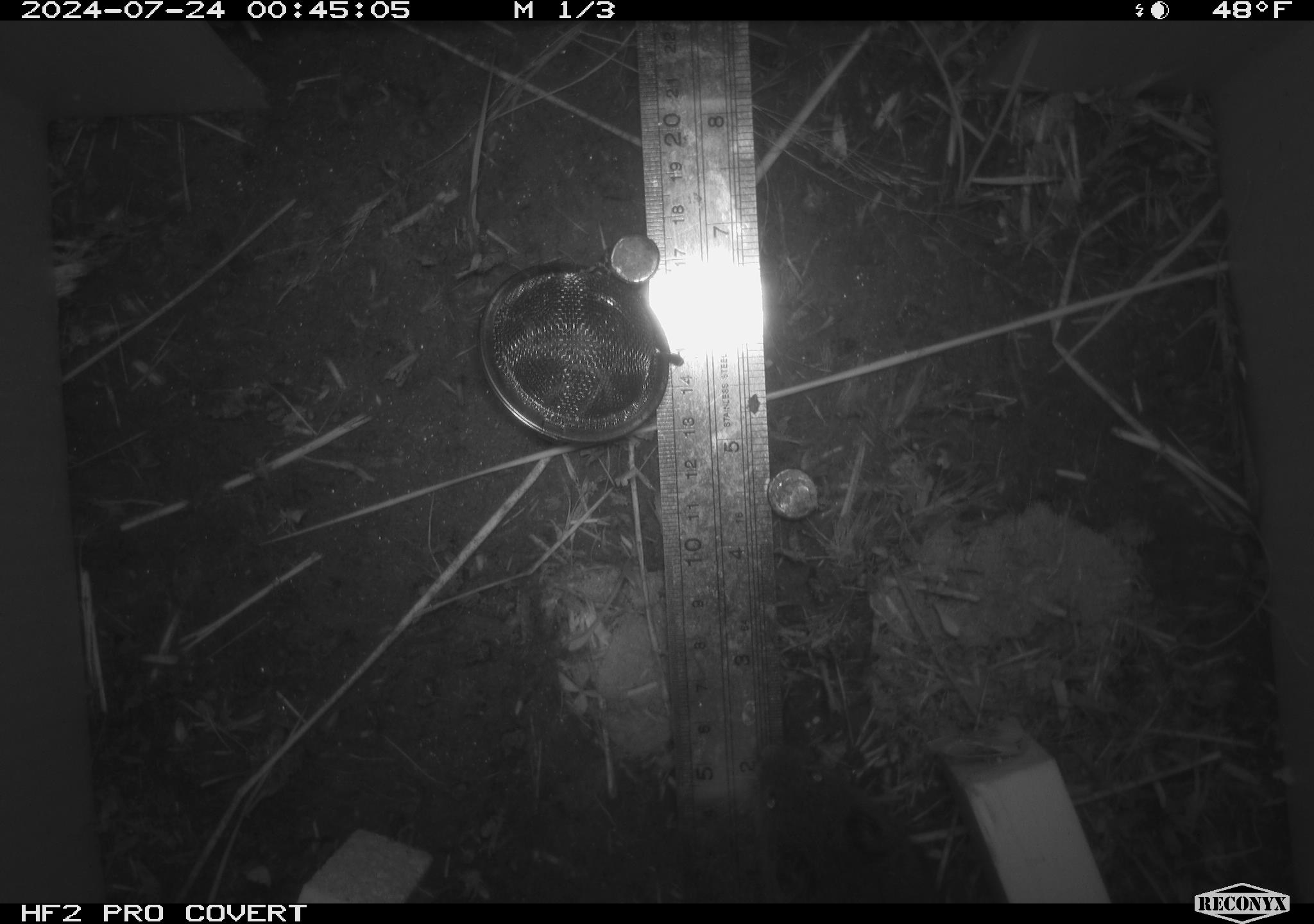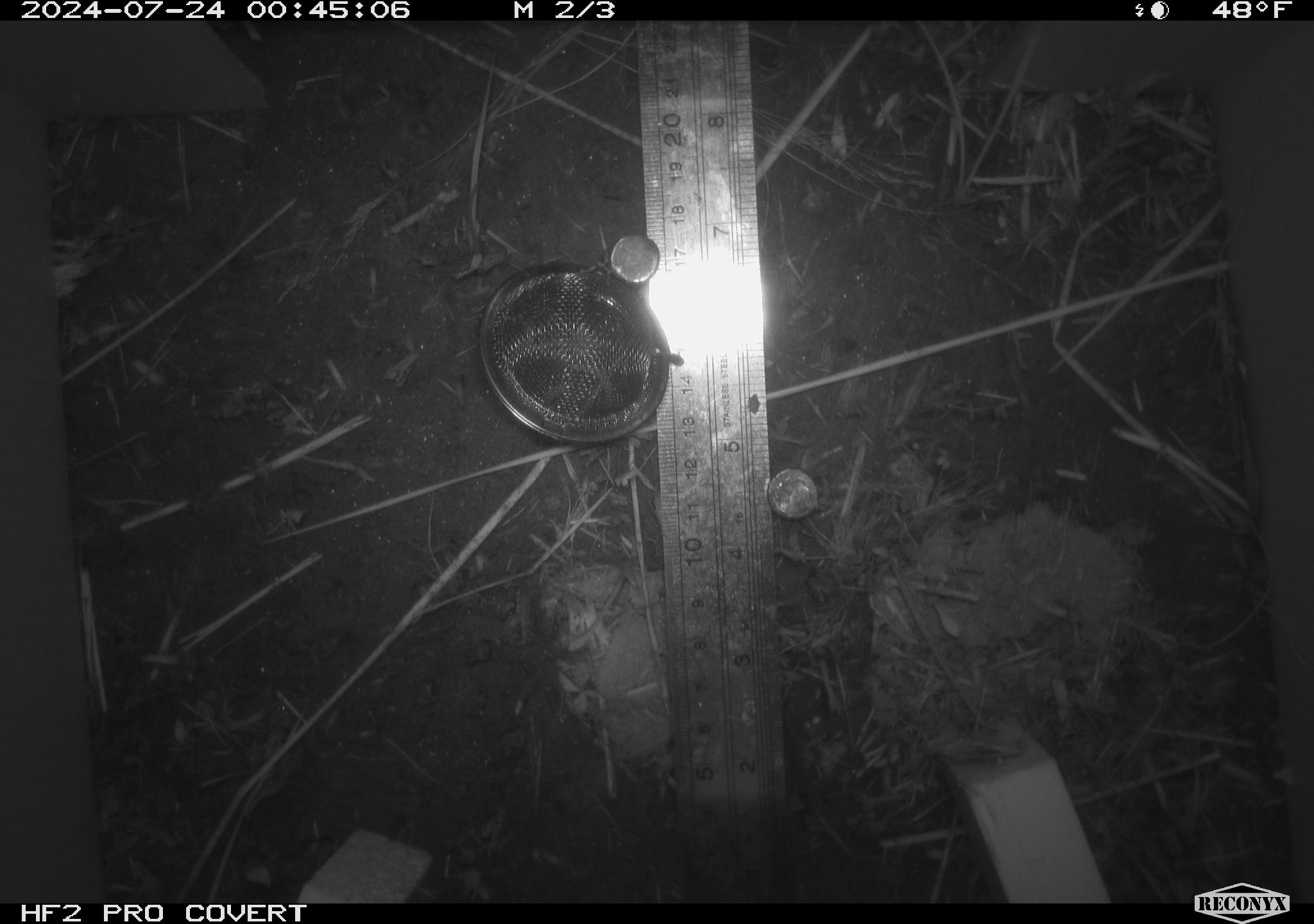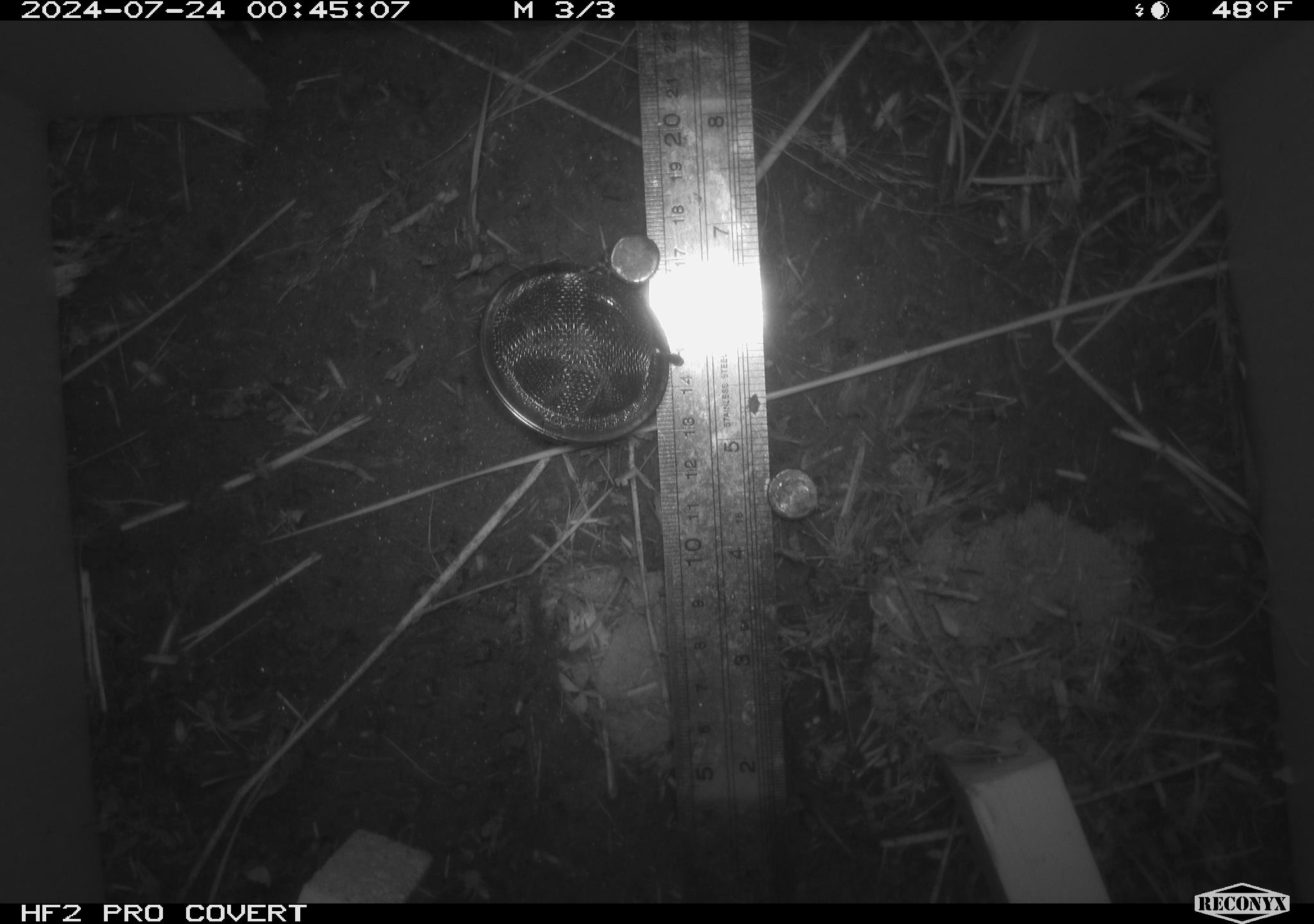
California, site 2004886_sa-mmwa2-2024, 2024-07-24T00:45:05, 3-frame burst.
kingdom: Animalia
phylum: Chordata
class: Mammalia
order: Rodentia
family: Cricetidae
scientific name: Arvicolinae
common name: voles, lemmings, and muskrats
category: arvicolinae subfamily